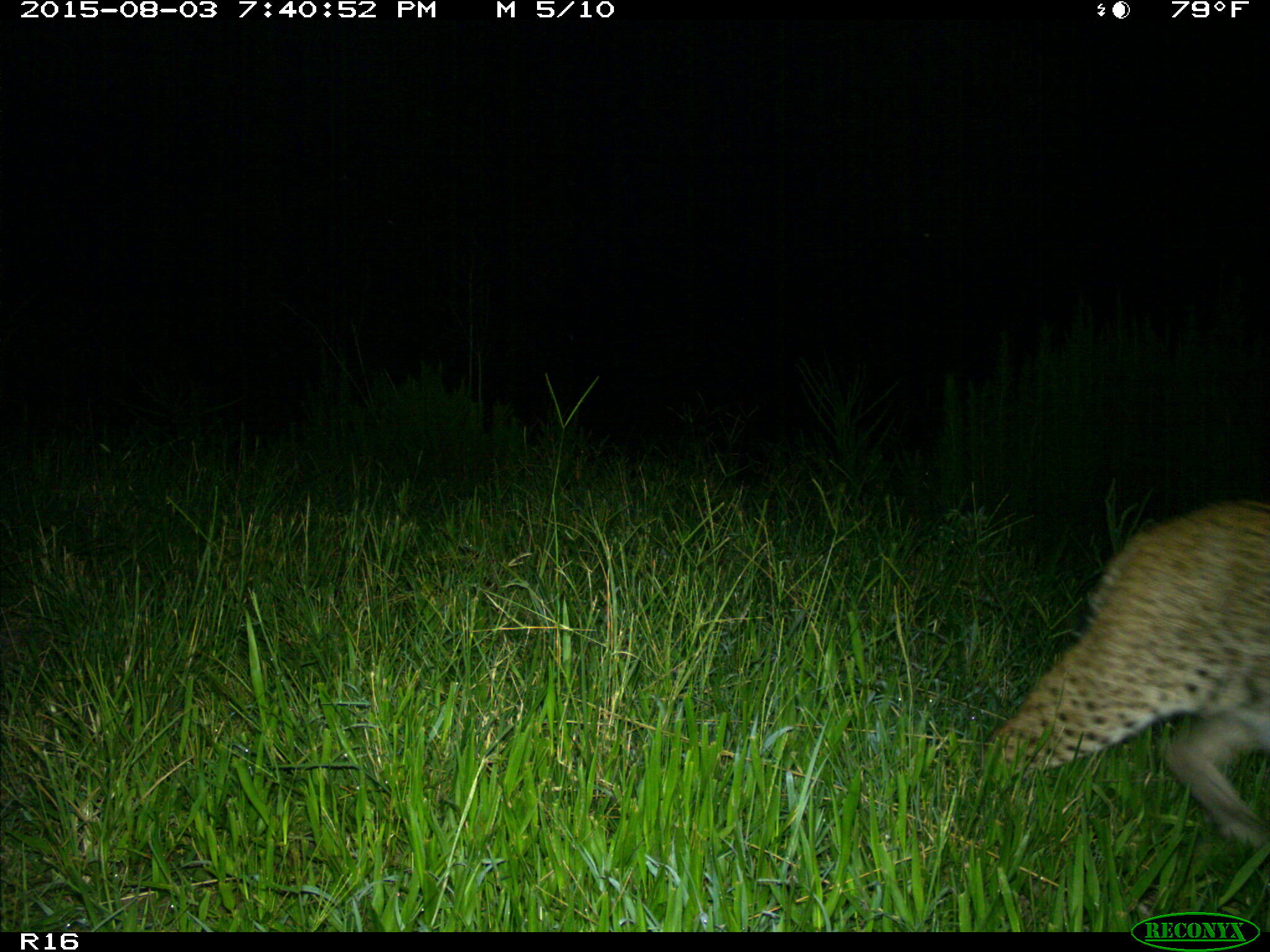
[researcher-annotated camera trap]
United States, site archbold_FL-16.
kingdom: Animalia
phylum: Chordata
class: Mammalia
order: Carnivora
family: Felidae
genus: Lynx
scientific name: Lynx rufus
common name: bobcat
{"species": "Lynx rufus (bobcat)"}